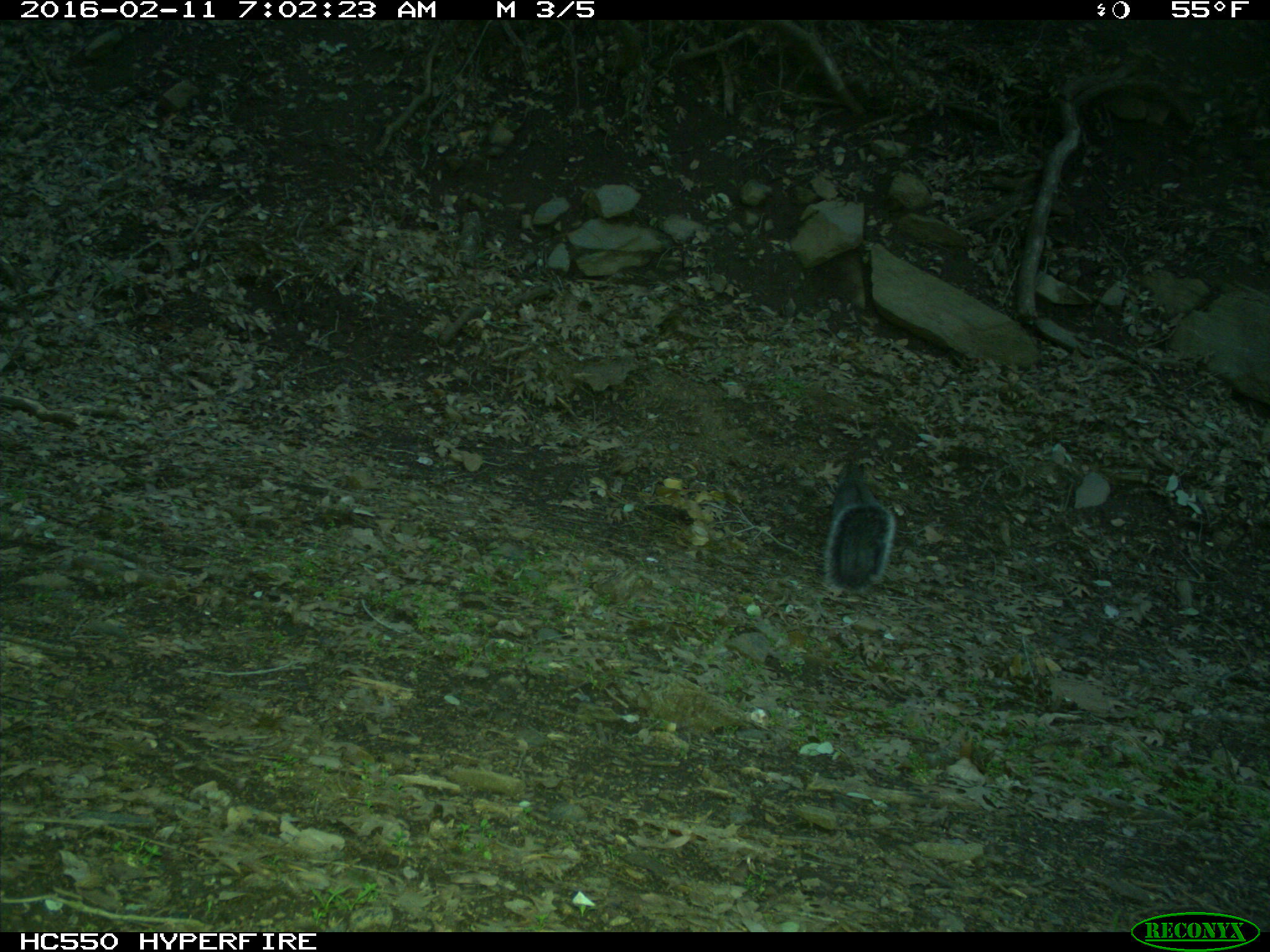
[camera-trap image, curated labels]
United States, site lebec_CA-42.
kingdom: Animalia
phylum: Chordata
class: Mammalia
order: Rodentia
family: Sciuridae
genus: Sciurus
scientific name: Sciurus carolinensis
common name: eastern gray squirrel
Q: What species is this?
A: Sciurus carolinensis (eastern gray squirrel).